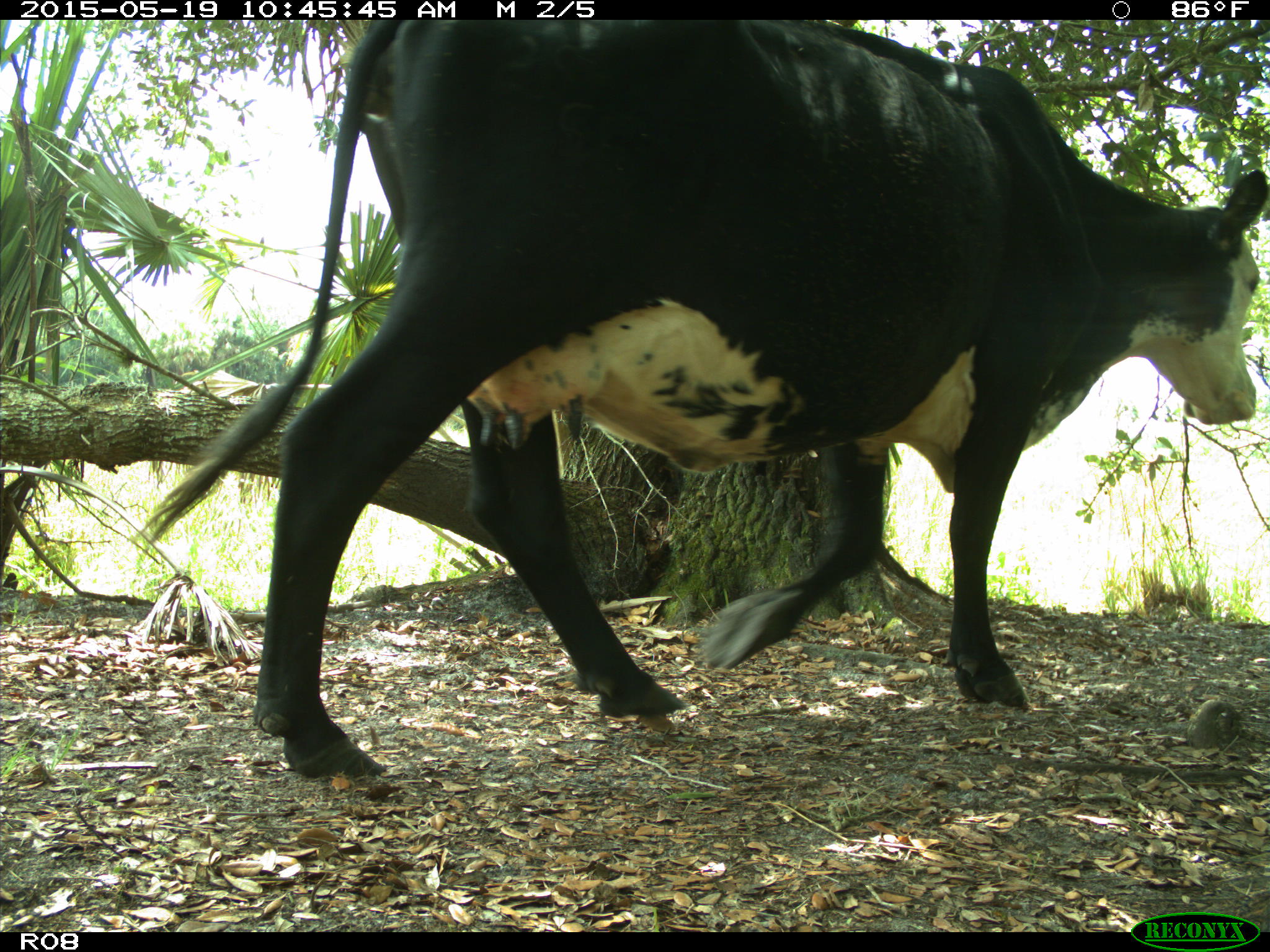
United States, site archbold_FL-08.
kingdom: Animalia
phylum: Chordata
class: Mammalia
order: Artiodactyla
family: Bovidae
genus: Bos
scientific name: Bos taurus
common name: domestic cow